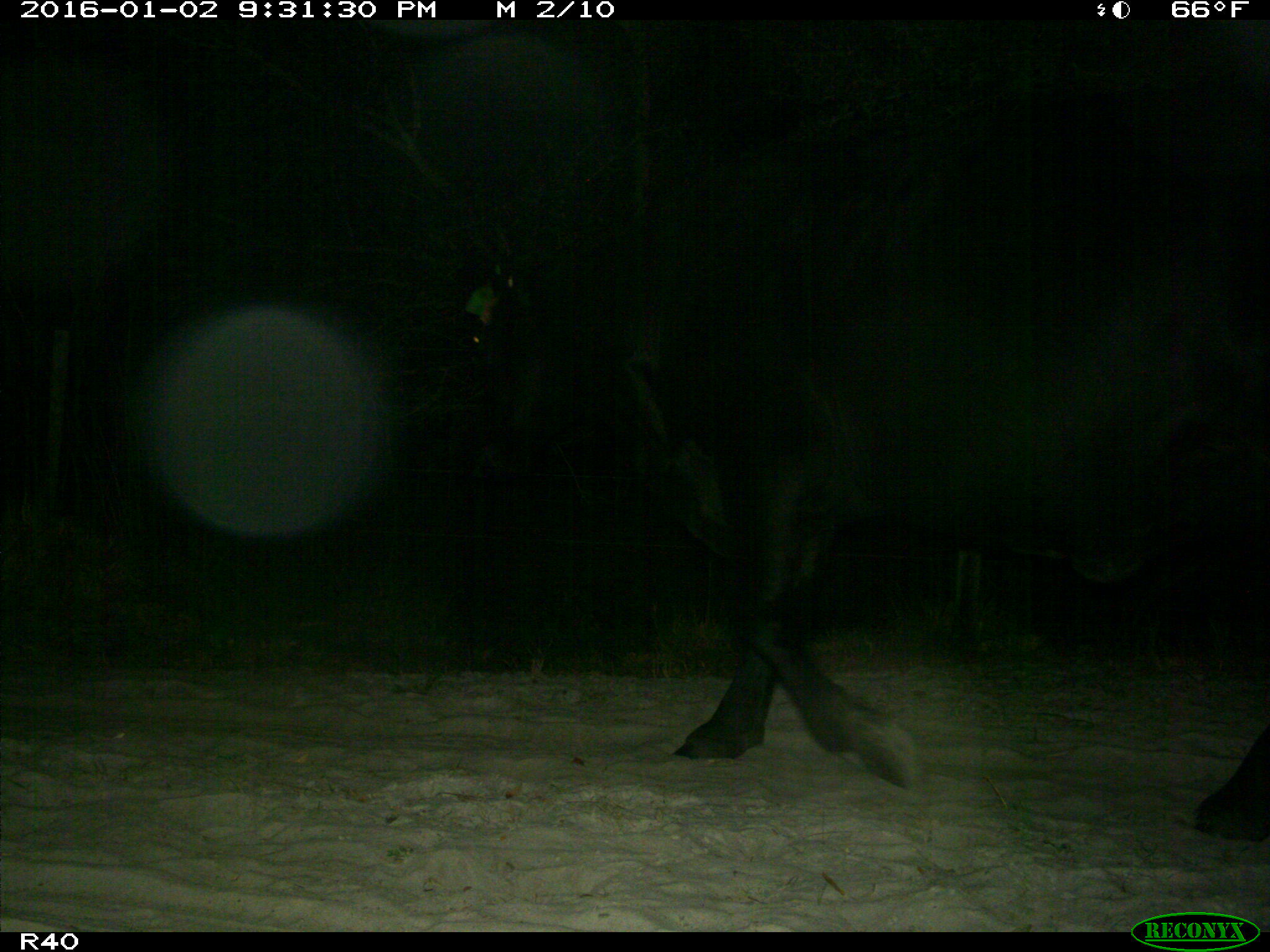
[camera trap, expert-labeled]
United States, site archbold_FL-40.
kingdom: Animalia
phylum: Chordata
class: Mammalia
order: Artiodactyla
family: Bovidae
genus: Bos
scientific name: Bos taurus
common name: domestic cow